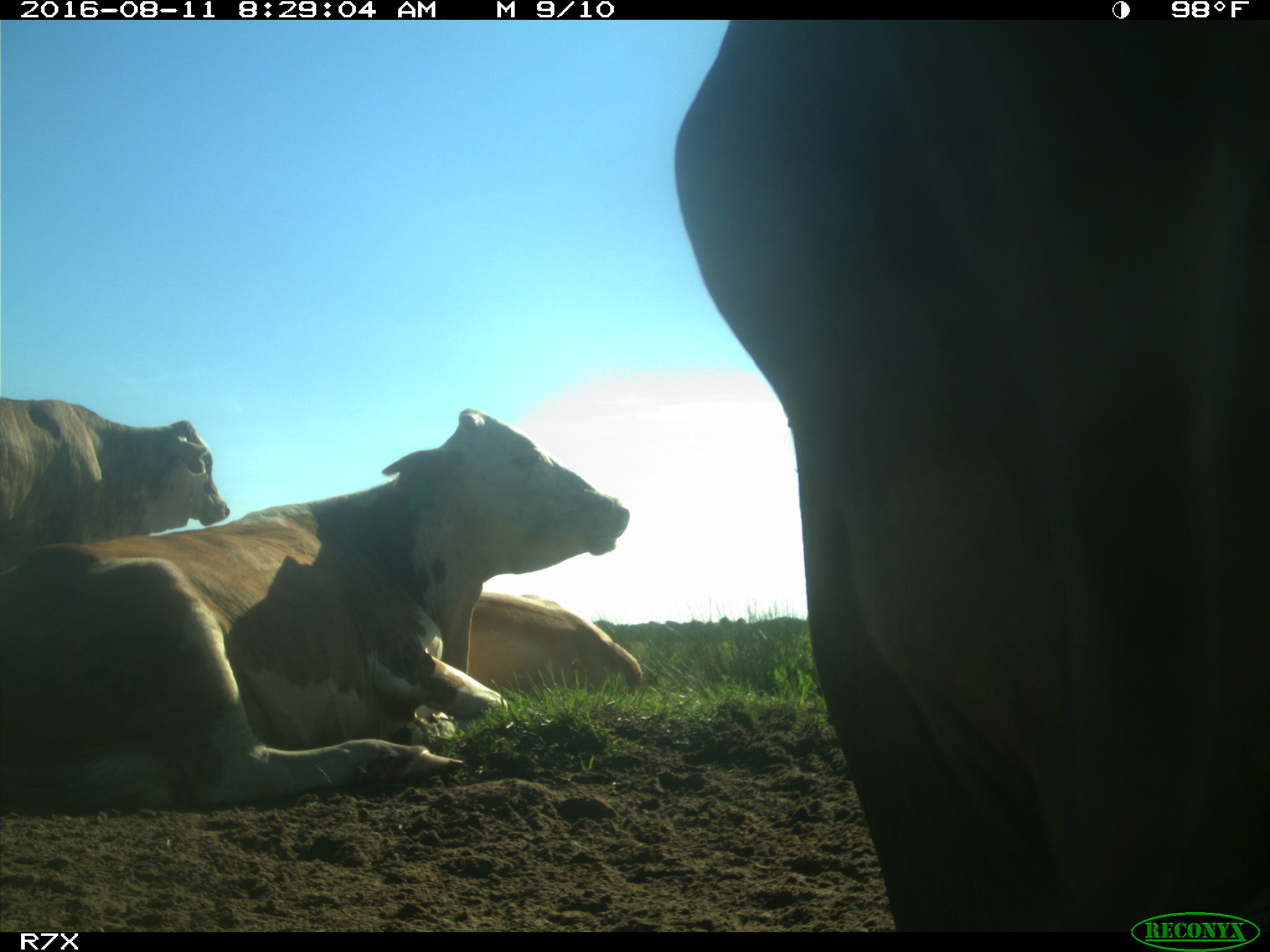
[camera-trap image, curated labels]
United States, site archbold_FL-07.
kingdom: Animalia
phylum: Chordata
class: Mammalia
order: Artiodactyla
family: Bovidae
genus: Bos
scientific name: Bos taurus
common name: domestic cow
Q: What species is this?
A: Bos taurus (domestic cow).